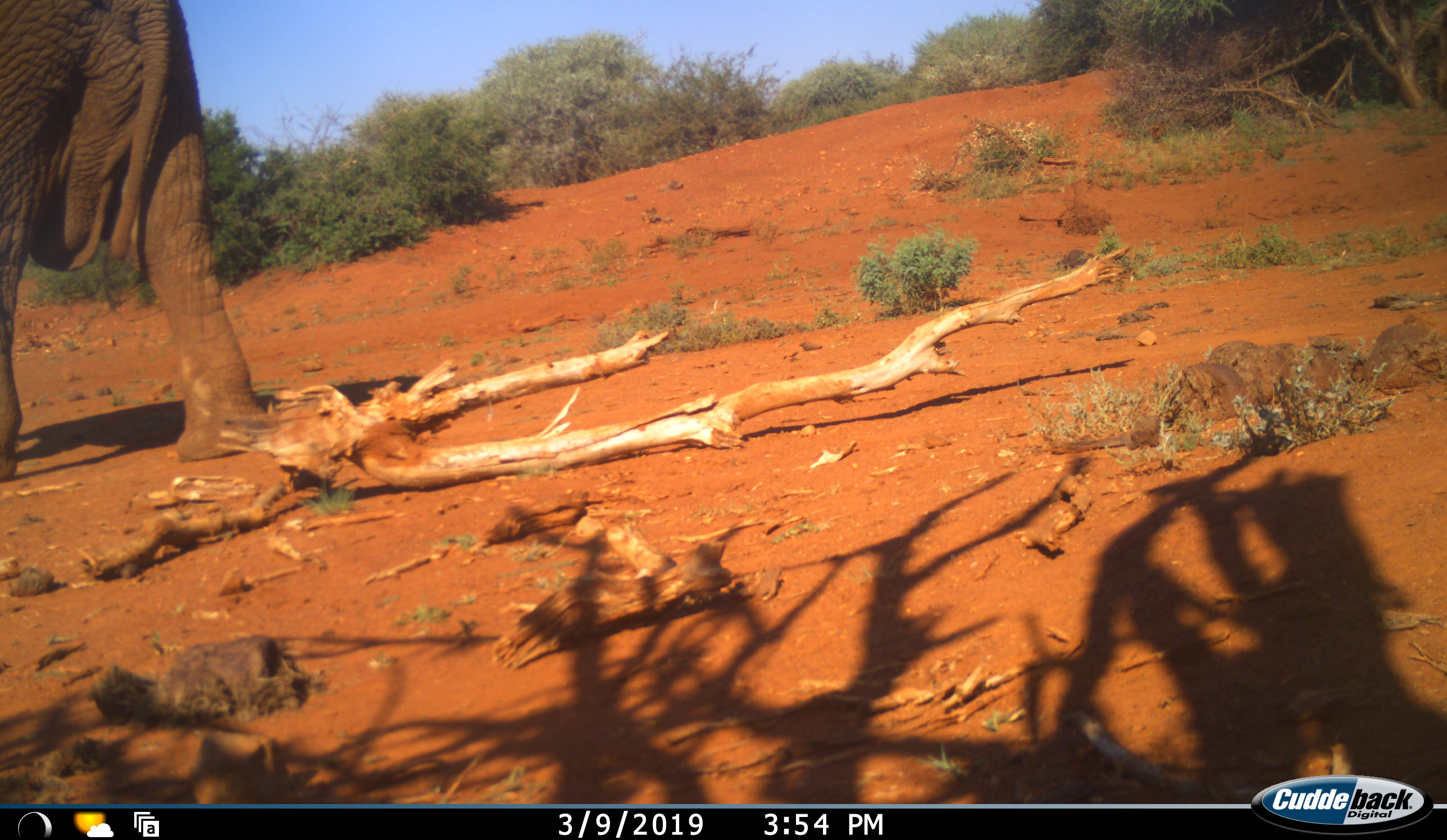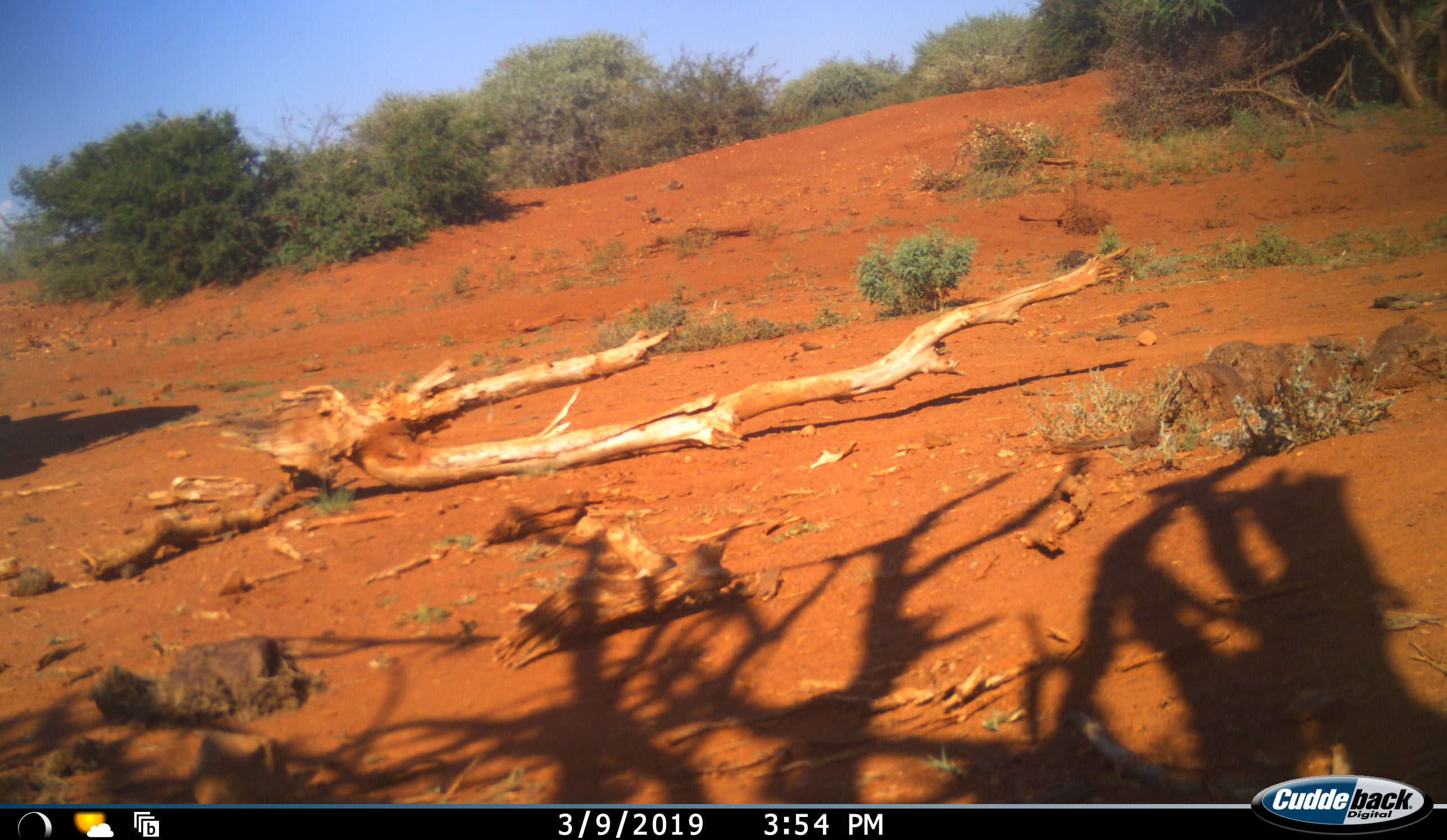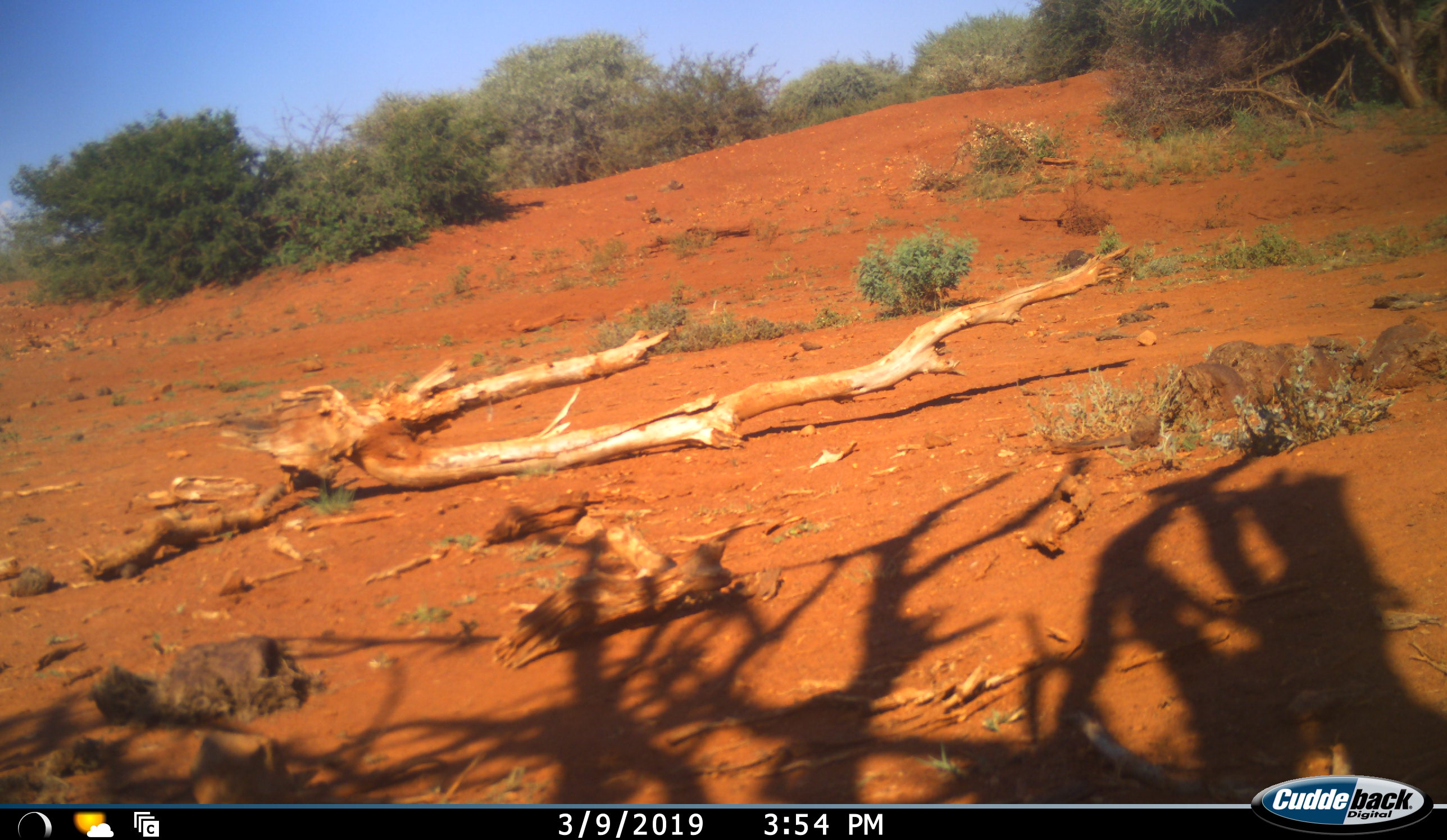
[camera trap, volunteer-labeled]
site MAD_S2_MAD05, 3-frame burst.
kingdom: Animalia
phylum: Chordata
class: Mammalia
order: Proboscidea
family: Elephantidae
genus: Loxodonta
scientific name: Loxodonta africana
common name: african bush elephant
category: elephant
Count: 1.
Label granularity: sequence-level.